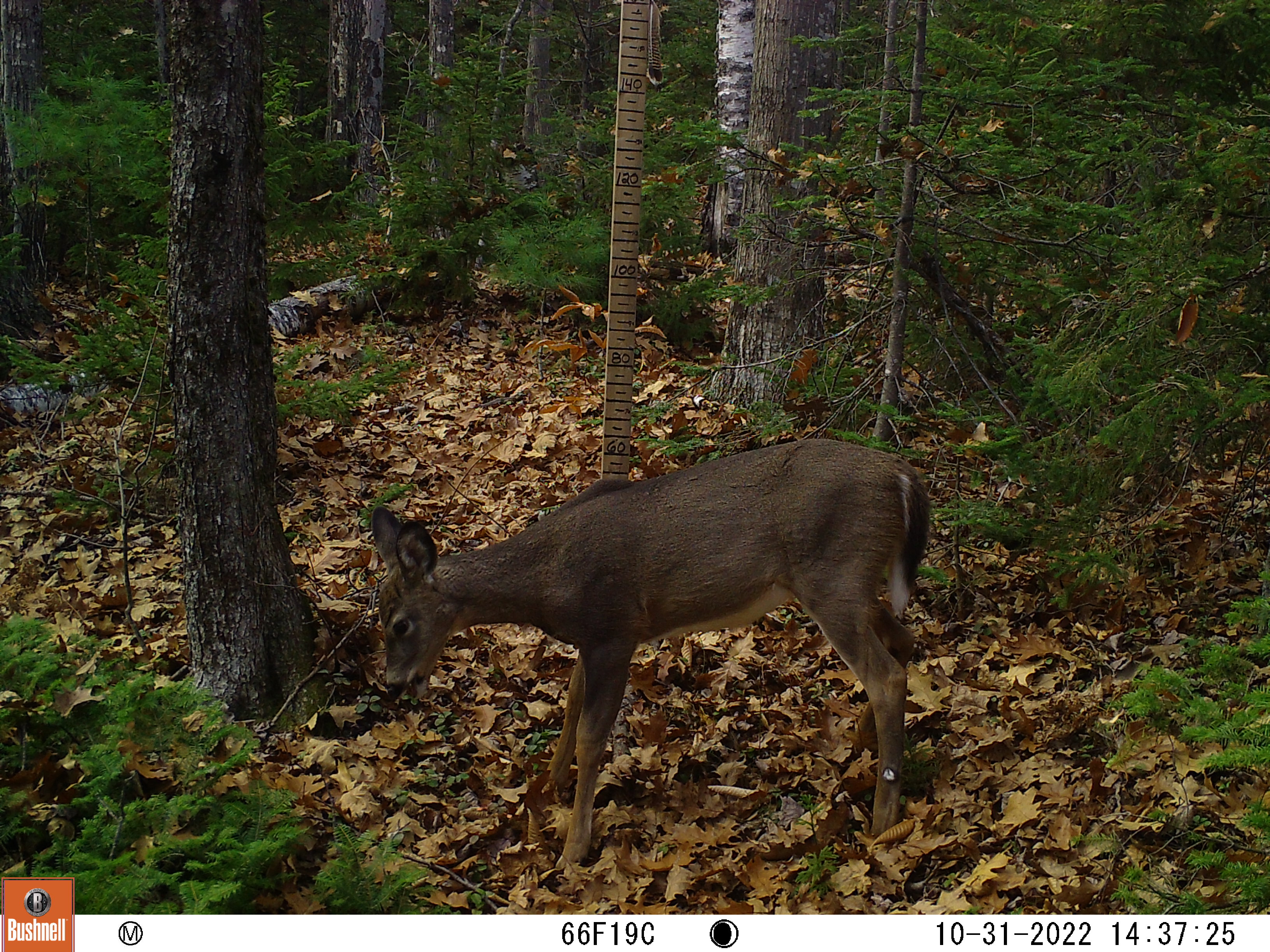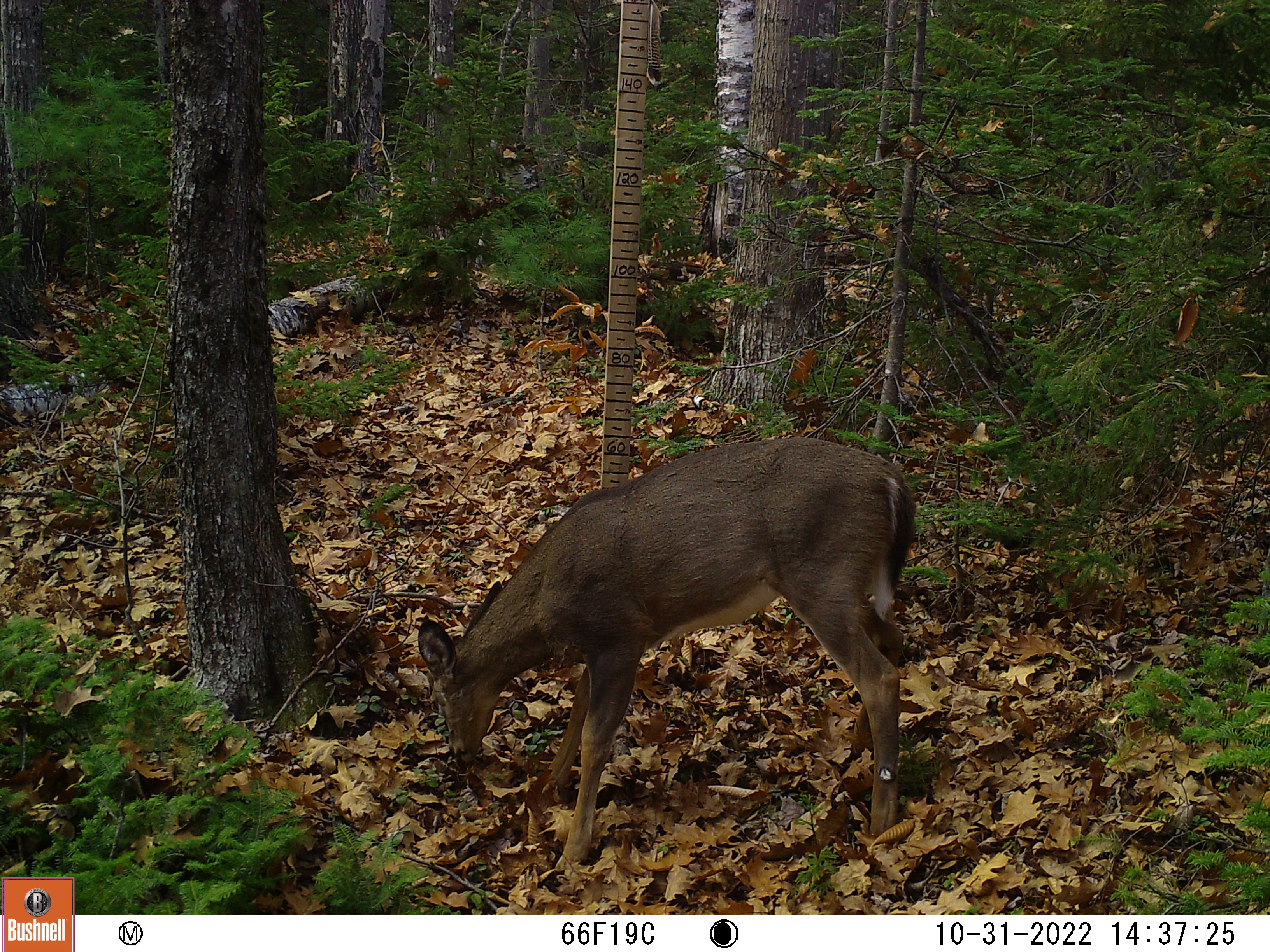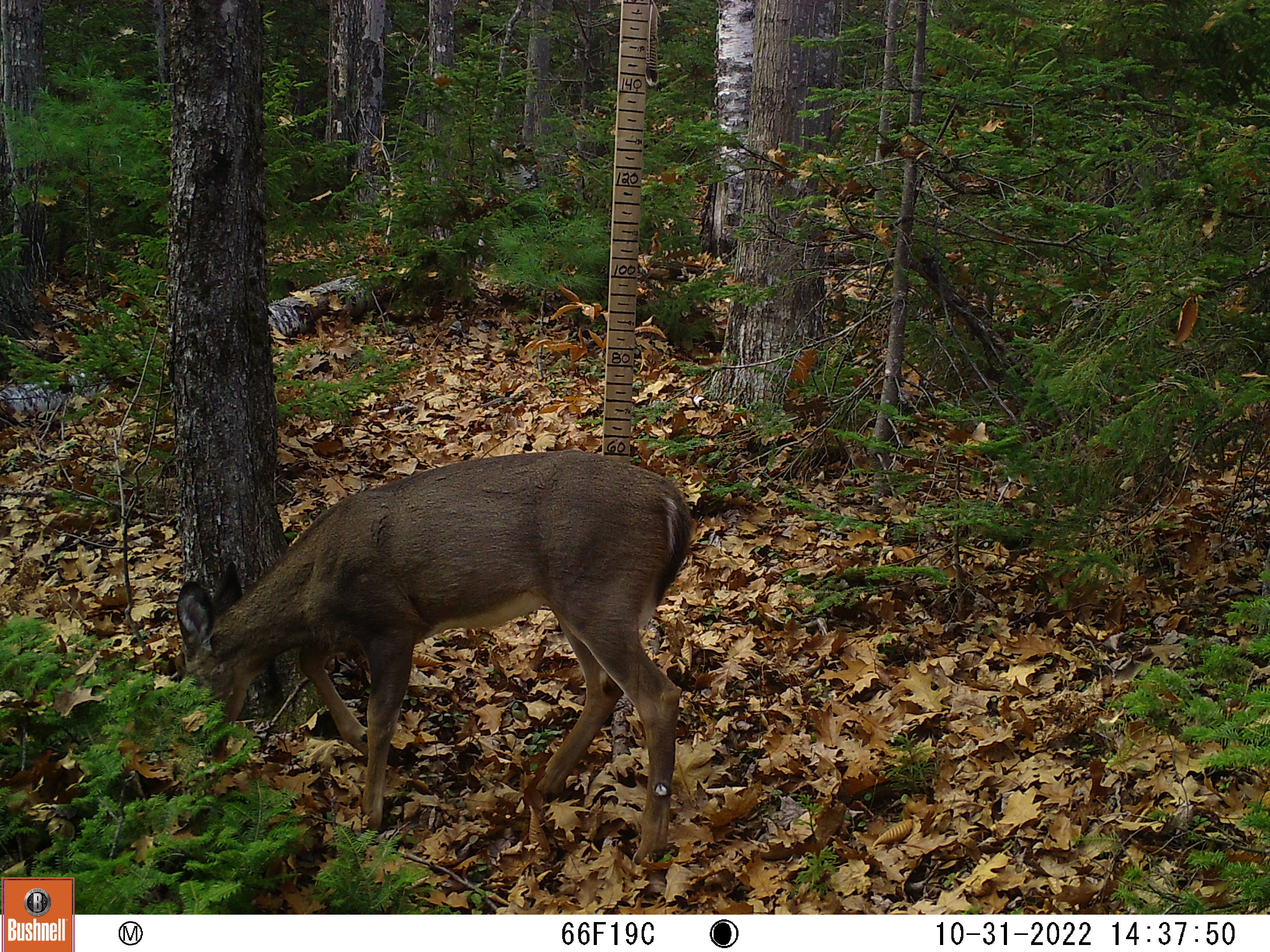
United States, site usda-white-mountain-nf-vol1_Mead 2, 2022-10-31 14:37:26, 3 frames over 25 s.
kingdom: Animalia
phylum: Chordata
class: Mammalia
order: Artiodactyla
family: Cervidae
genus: Odocoileus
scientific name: Odocoileus virginianus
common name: white-tailed deer